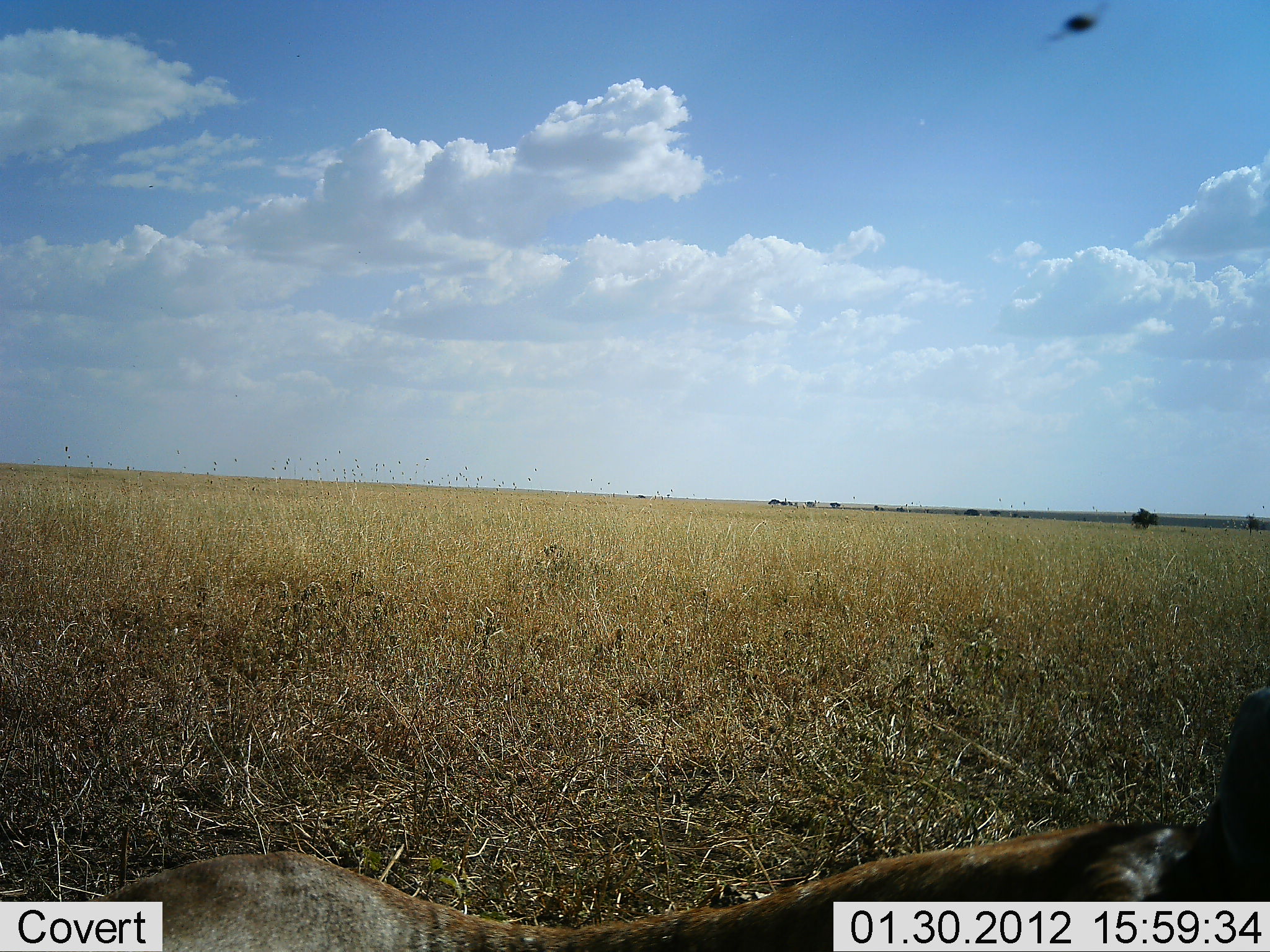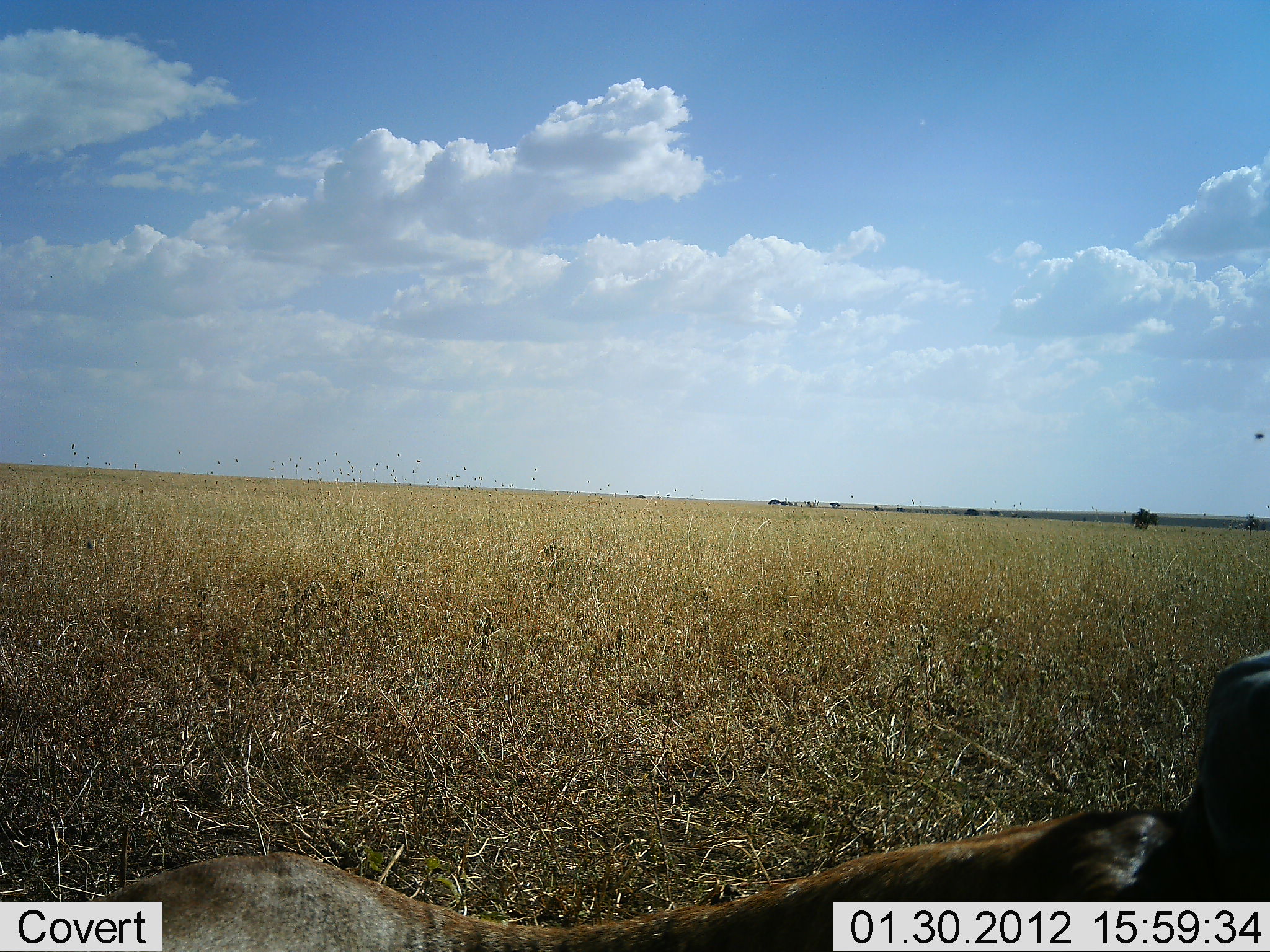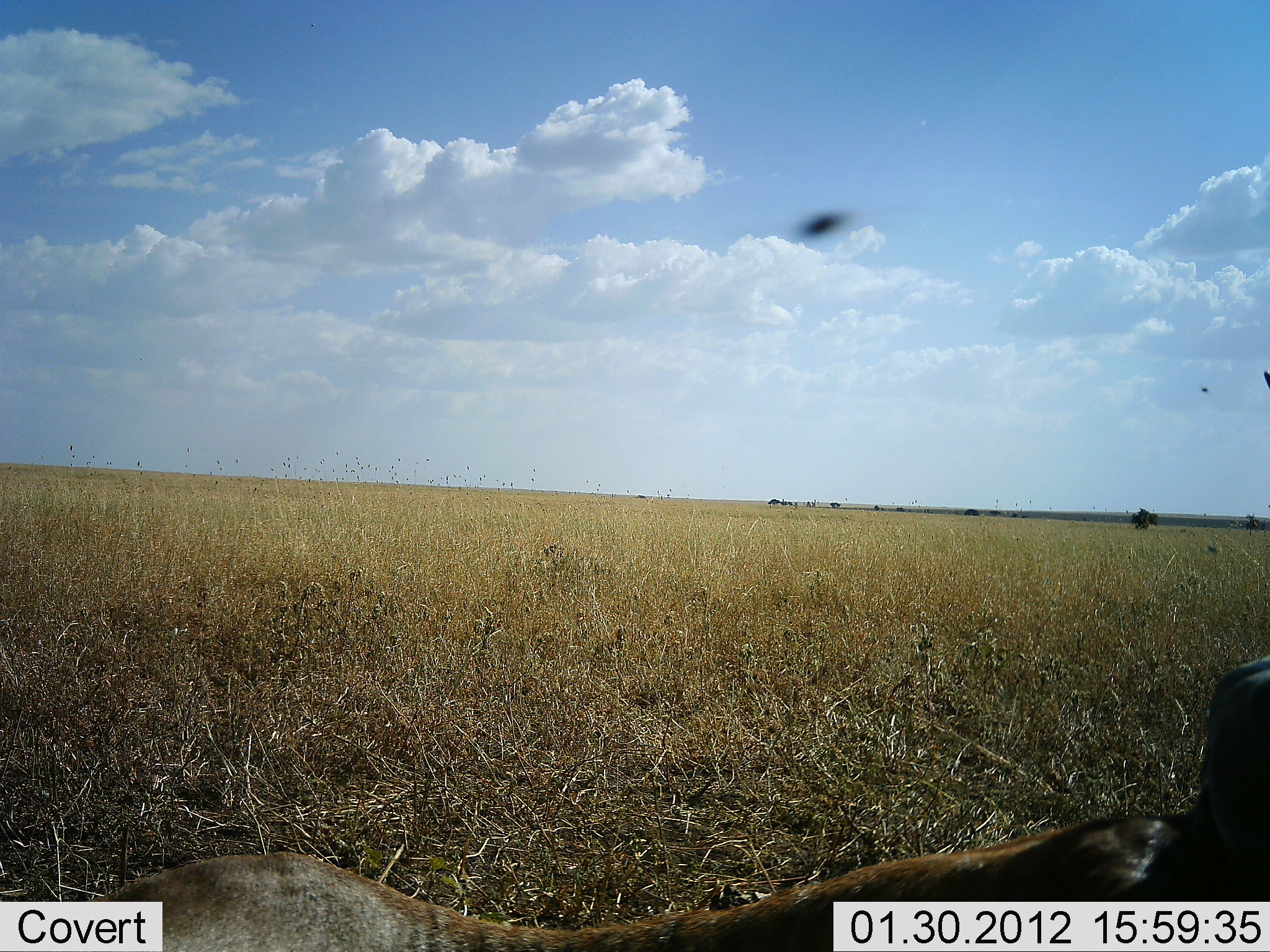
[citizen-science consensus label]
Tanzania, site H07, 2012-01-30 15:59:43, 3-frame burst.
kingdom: Animalia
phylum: Chordata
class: Mammalia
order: Artiodactyla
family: Bovidae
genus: Alcelaphus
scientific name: Alcelaphus buselaphus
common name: hartebeest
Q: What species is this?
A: Hartebeest (Alcelaphus buselaphus).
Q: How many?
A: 1.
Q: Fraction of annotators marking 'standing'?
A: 0%.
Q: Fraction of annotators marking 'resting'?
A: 100%.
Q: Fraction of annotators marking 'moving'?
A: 0%.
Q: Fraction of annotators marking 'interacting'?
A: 0%.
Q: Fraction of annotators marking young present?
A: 0%.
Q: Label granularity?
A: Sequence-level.